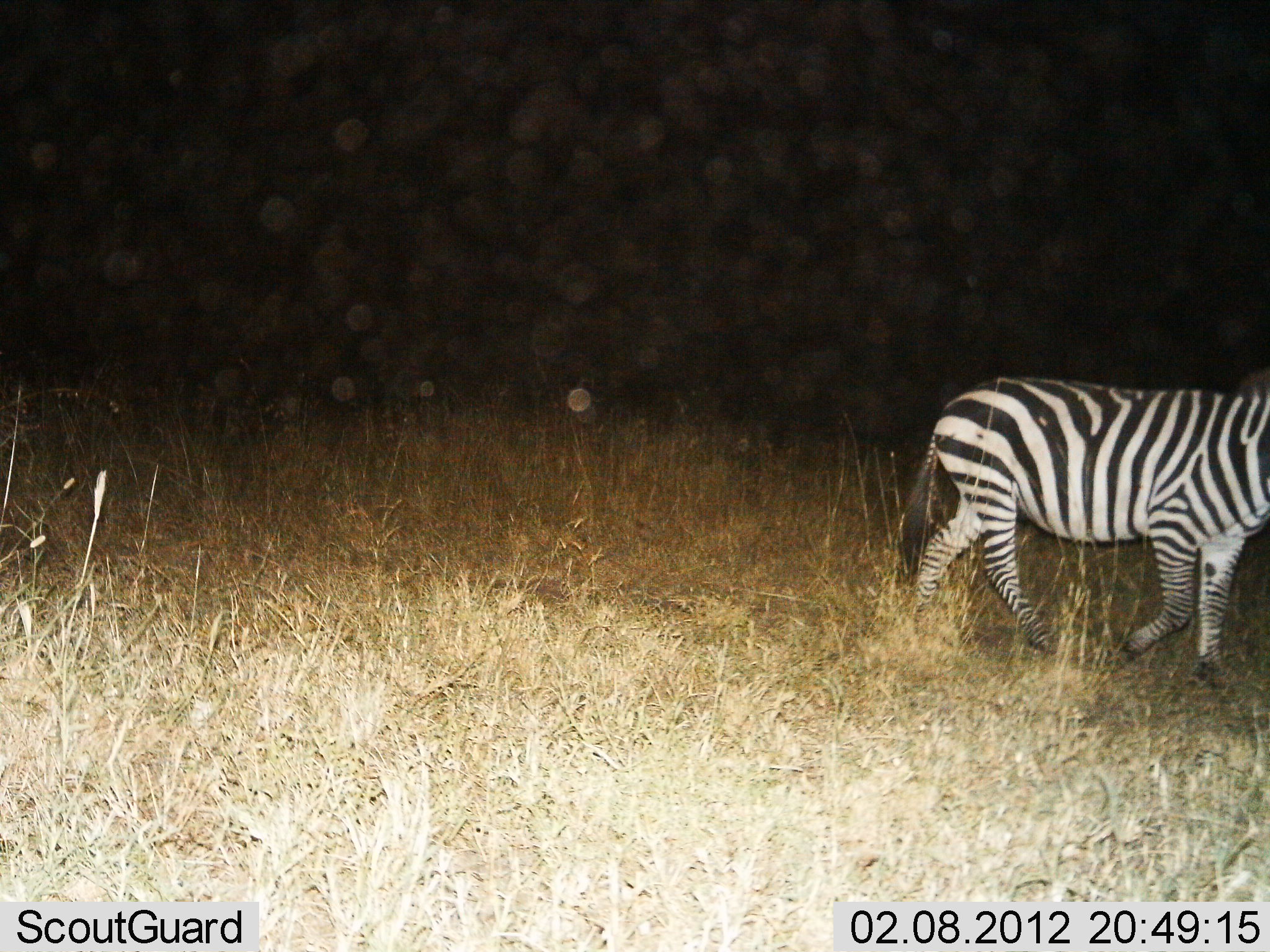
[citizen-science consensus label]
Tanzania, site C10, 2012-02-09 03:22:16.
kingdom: Animalia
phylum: Chordata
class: Mammalia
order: Perissodactyla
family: Equidae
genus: Equus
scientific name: Equus quagga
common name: plains zebra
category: zebra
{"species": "zebra (plains zebra) (Equus quagga)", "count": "1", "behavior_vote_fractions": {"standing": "11%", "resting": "0%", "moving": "89%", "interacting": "0%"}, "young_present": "0%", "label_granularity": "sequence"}